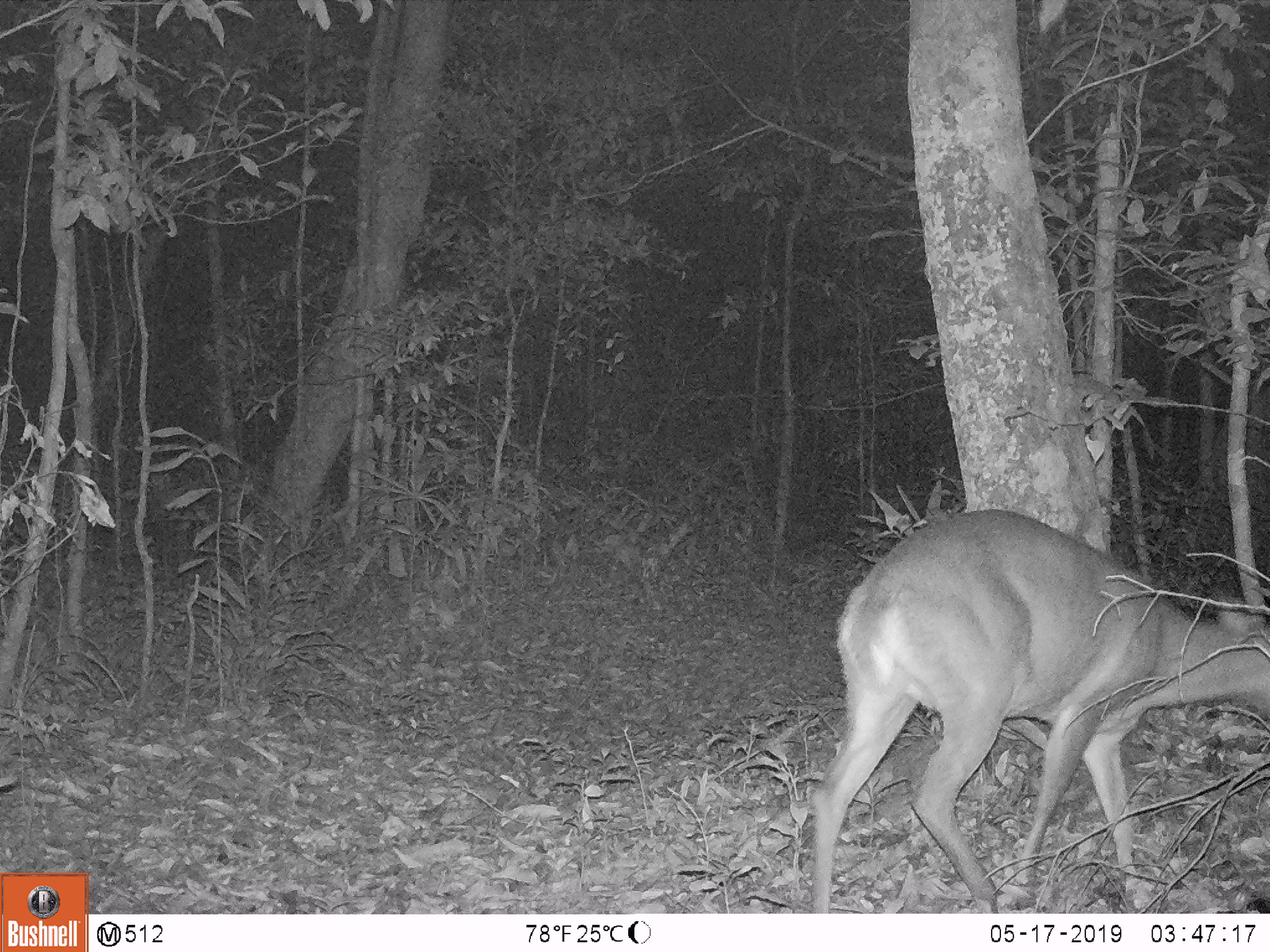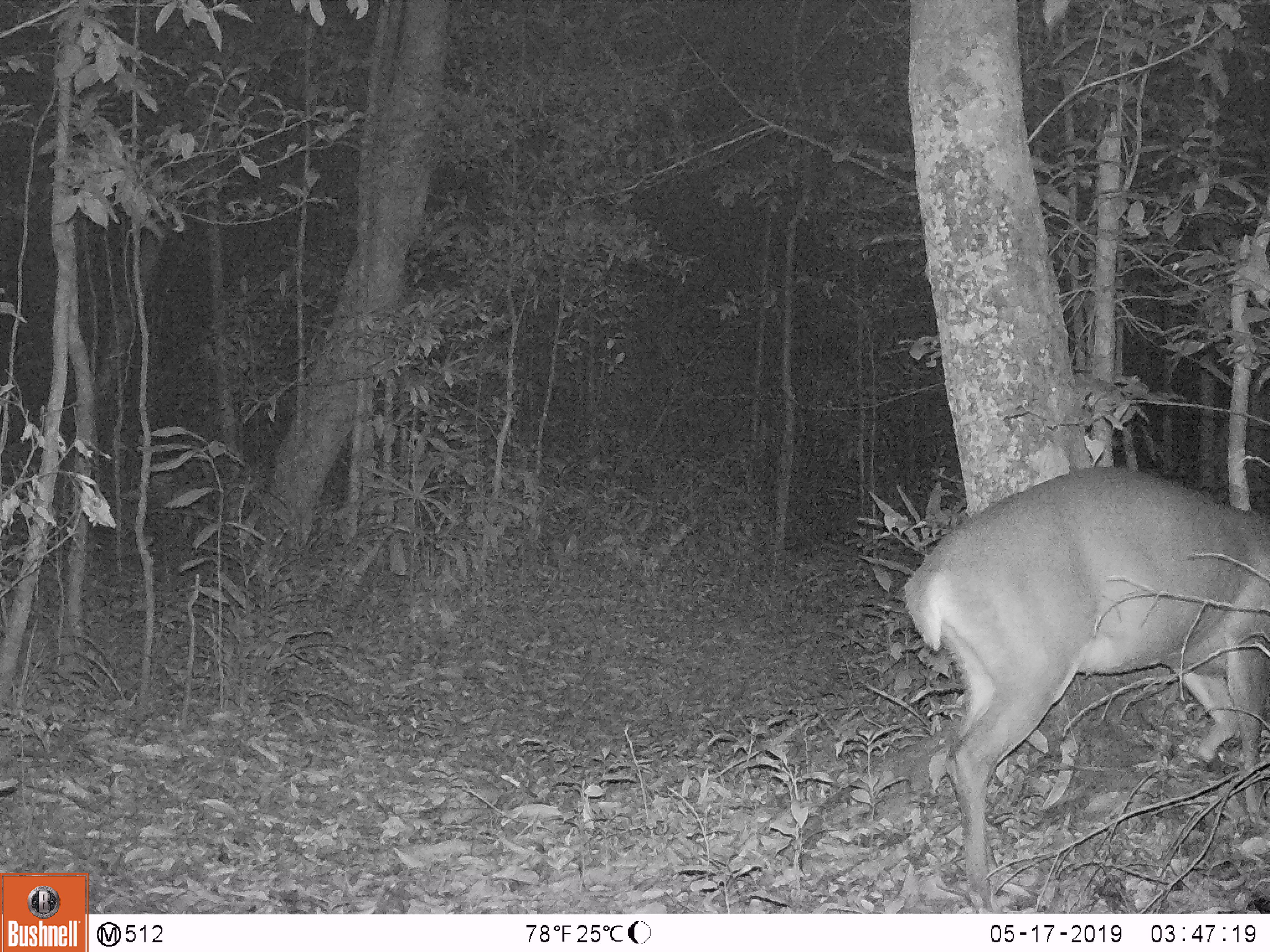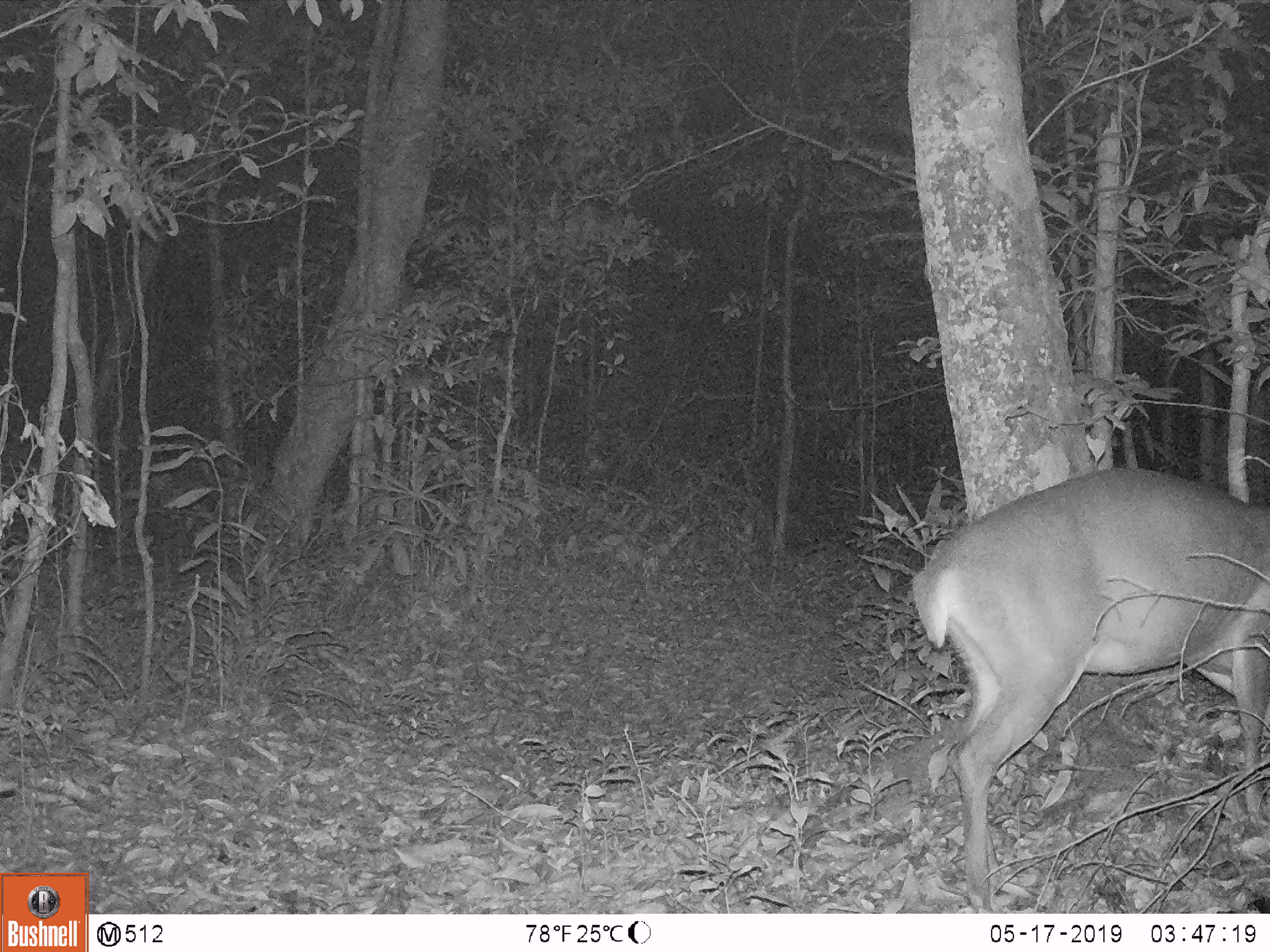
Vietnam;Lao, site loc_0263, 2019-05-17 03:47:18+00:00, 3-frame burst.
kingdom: Animalia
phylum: Chordata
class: Mammalia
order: Artiodactyla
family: Cervidae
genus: Muntiacus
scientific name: Muntiacus vuquangensis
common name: large-antlered muntjac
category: large antlered muntjac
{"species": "large antlered muntjac (large-antlered muntjac) (Muntiacus vuquangensis)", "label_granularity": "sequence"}